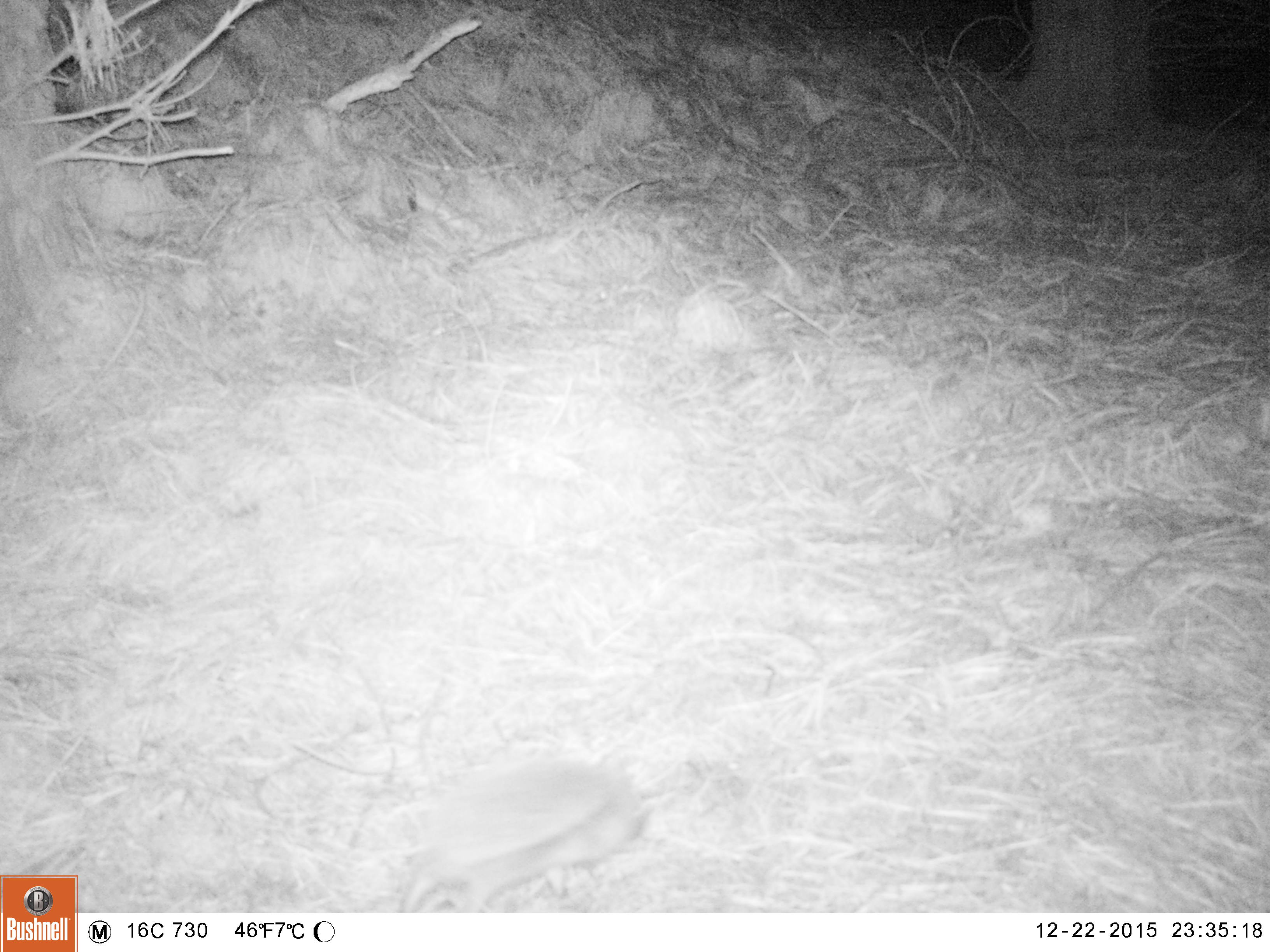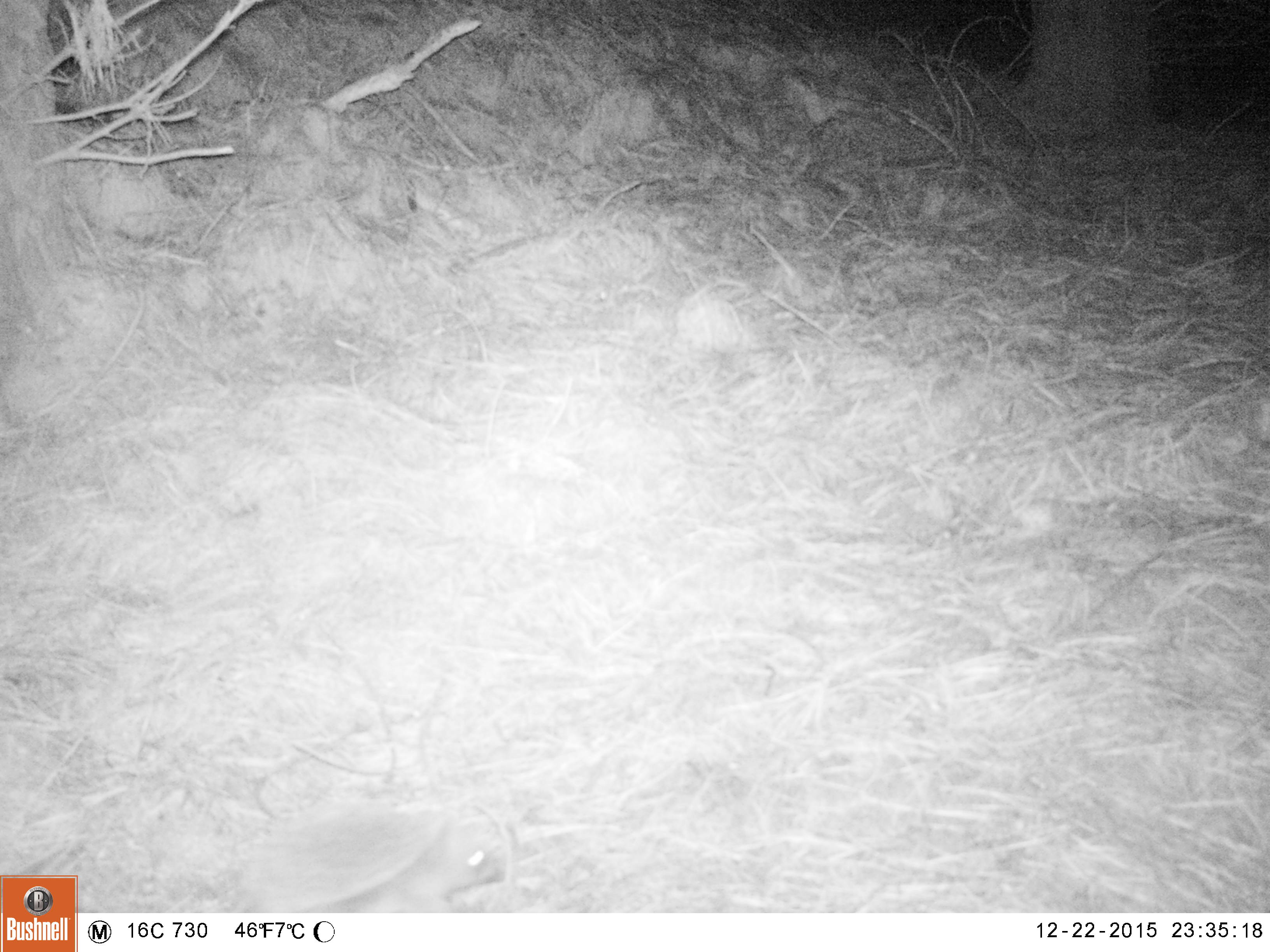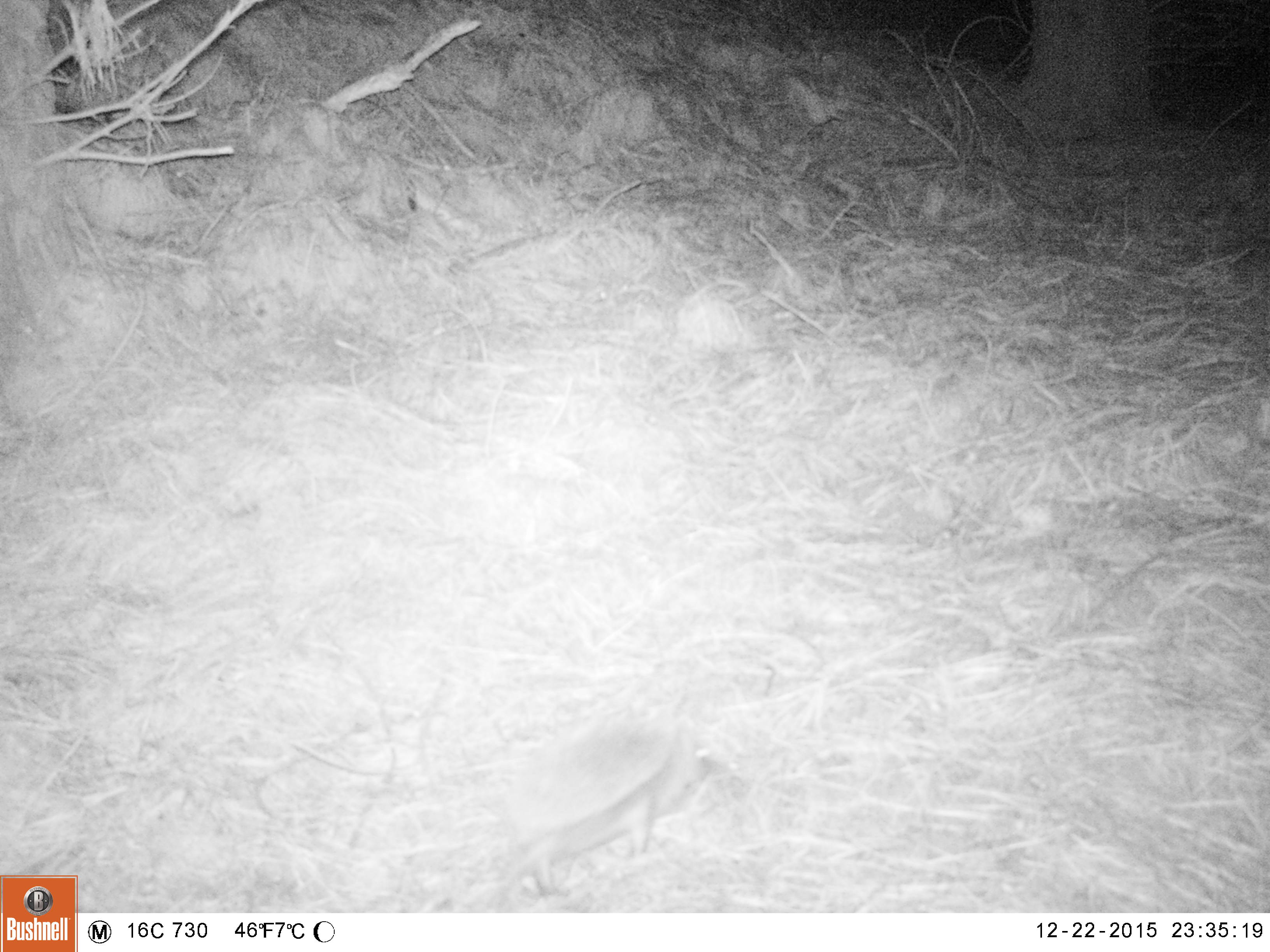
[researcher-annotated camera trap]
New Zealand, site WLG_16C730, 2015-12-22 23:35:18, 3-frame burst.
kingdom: Animalia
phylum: Chordata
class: Mammalia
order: Eulipotyphla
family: Erinaceidae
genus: Erinaceus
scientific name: Erinaceus europaeus europaeus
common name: european hedgehog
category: hedgehog